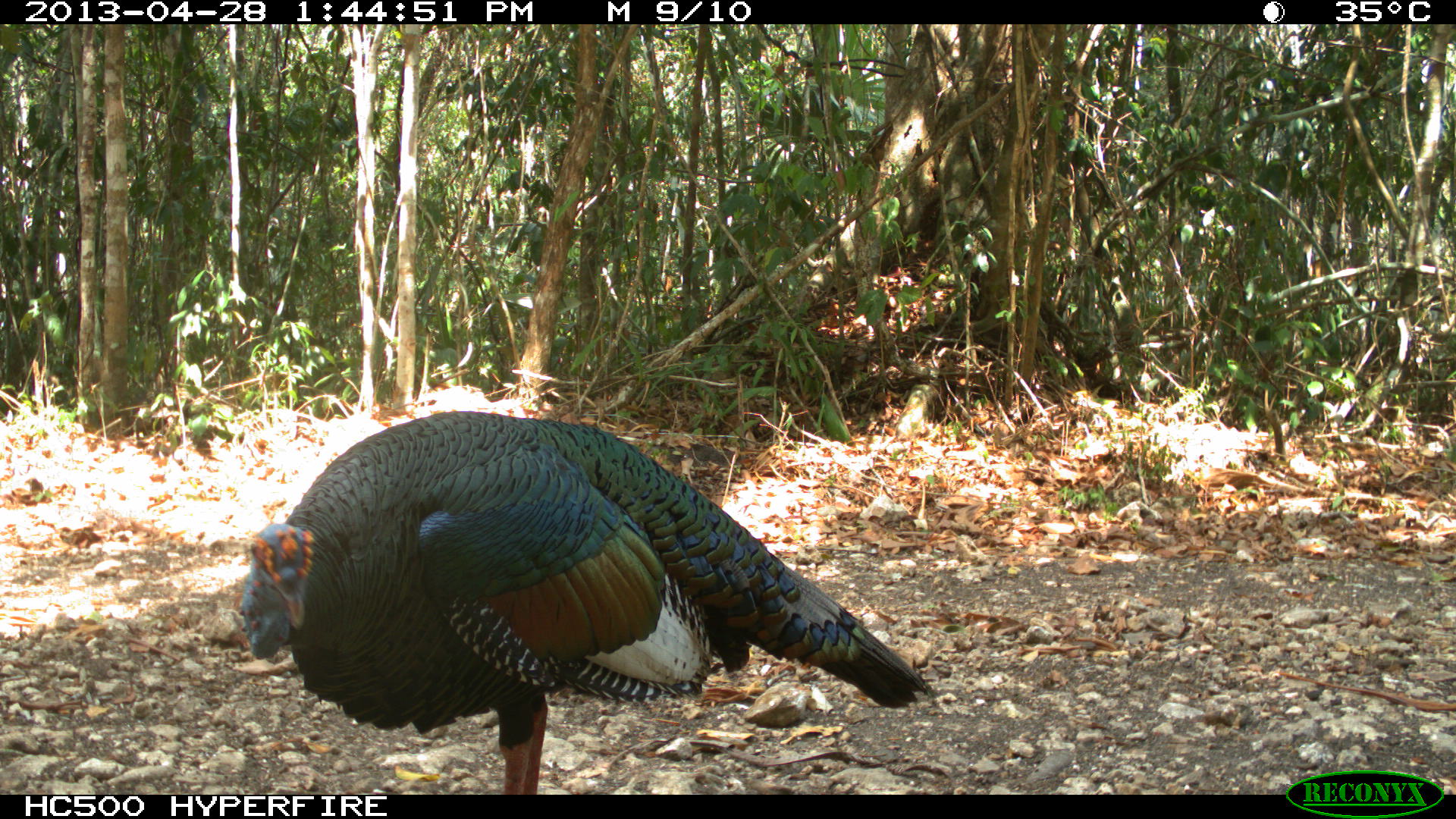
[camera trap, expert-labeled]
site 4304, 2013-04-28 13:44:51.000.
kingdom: Animalia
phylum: Chordata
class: Aves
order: Galliformes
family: Phasianidae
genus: Meleagris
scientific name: Meleagris ocellata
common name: ocellated turkey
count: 1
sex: male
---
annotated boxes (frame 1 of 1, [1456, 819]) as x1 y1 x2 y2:
meleagris ocellata: 235 409 934 792